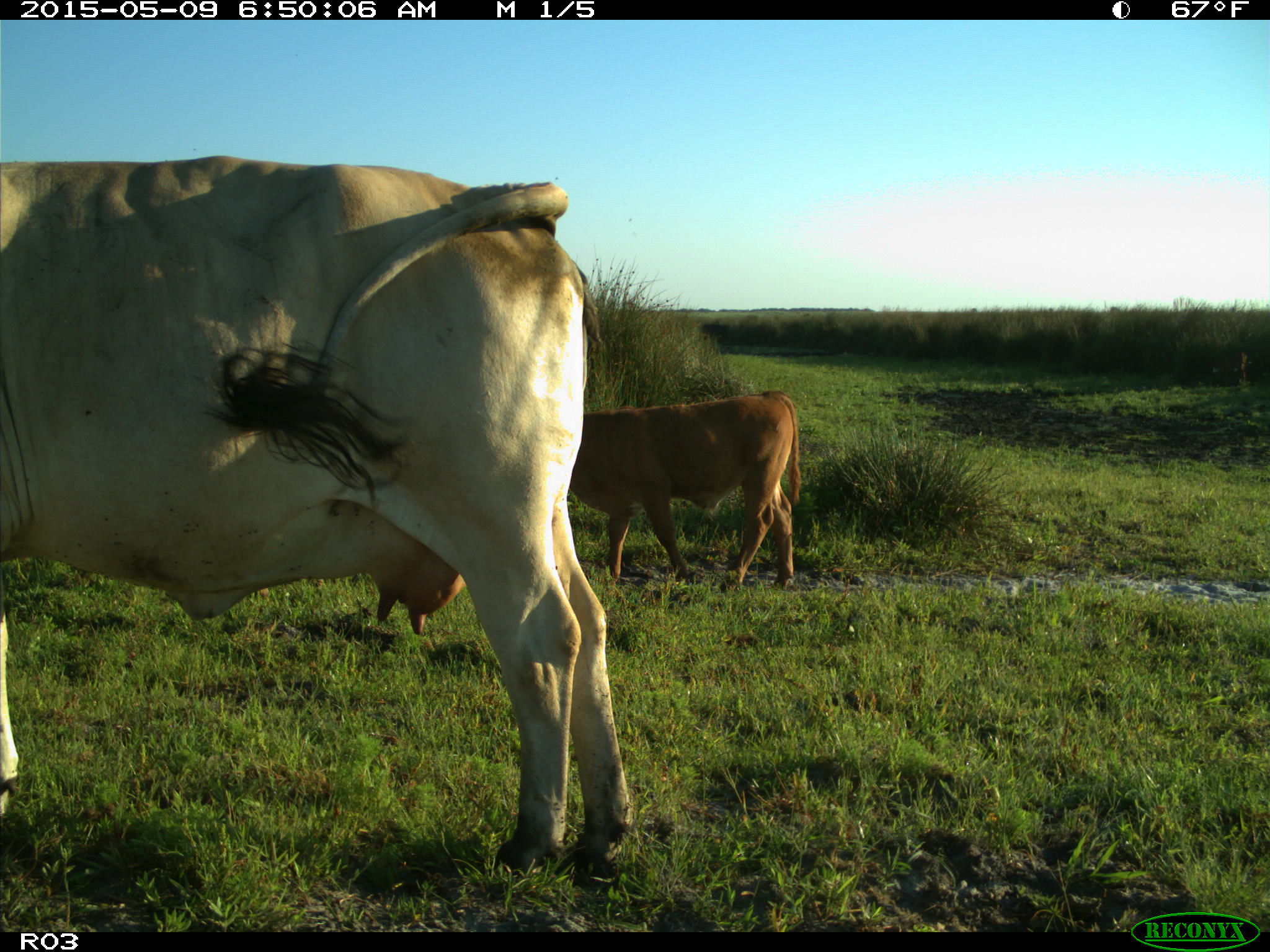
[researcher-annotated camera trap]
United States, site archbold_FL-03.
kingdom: Animalia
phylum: Chordata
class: Mammalia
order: Artiodactyla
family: Bovidae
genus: Bos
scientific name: Bos taurus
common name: domestic cow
Bos taurus (domestic cow).